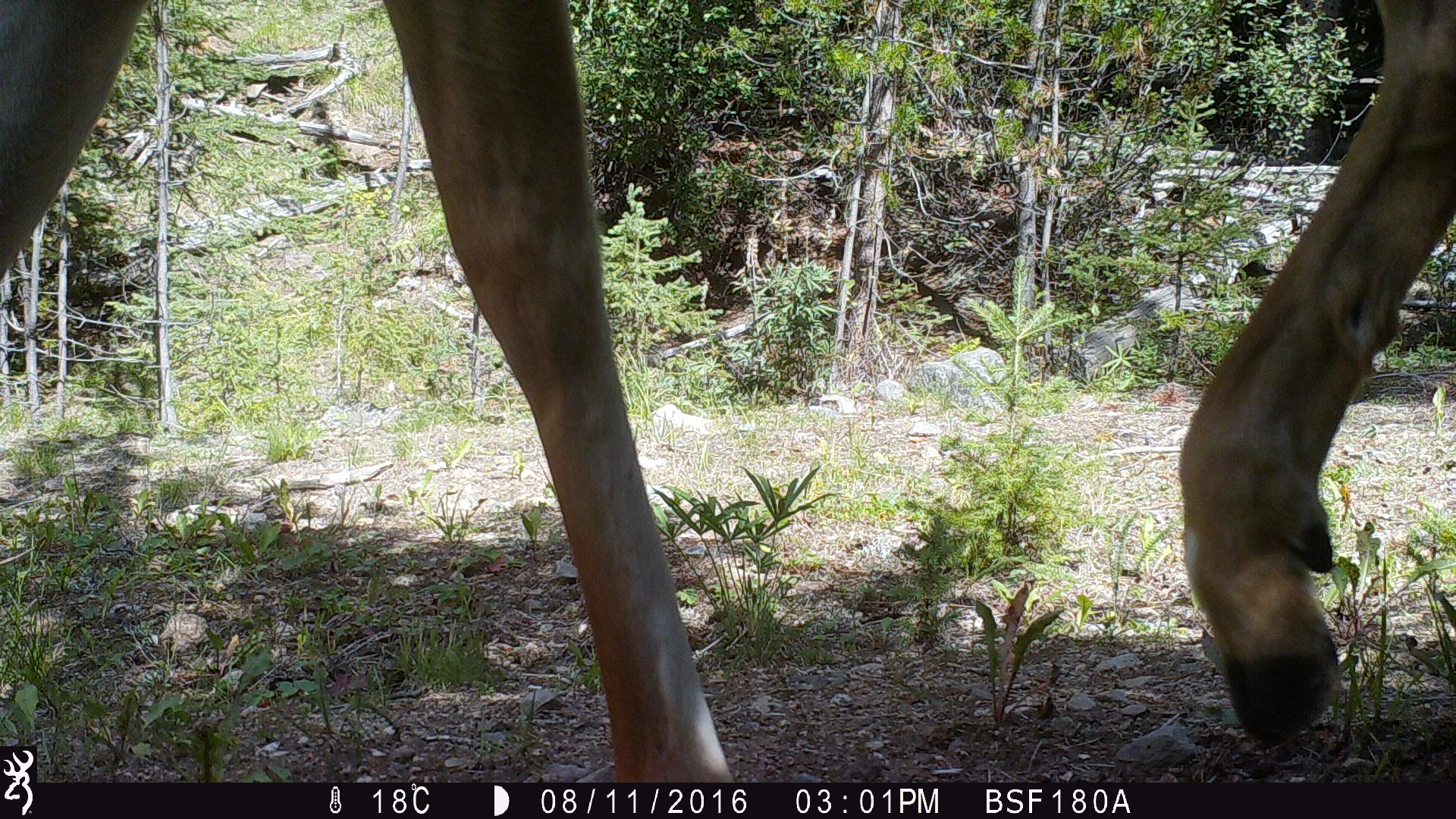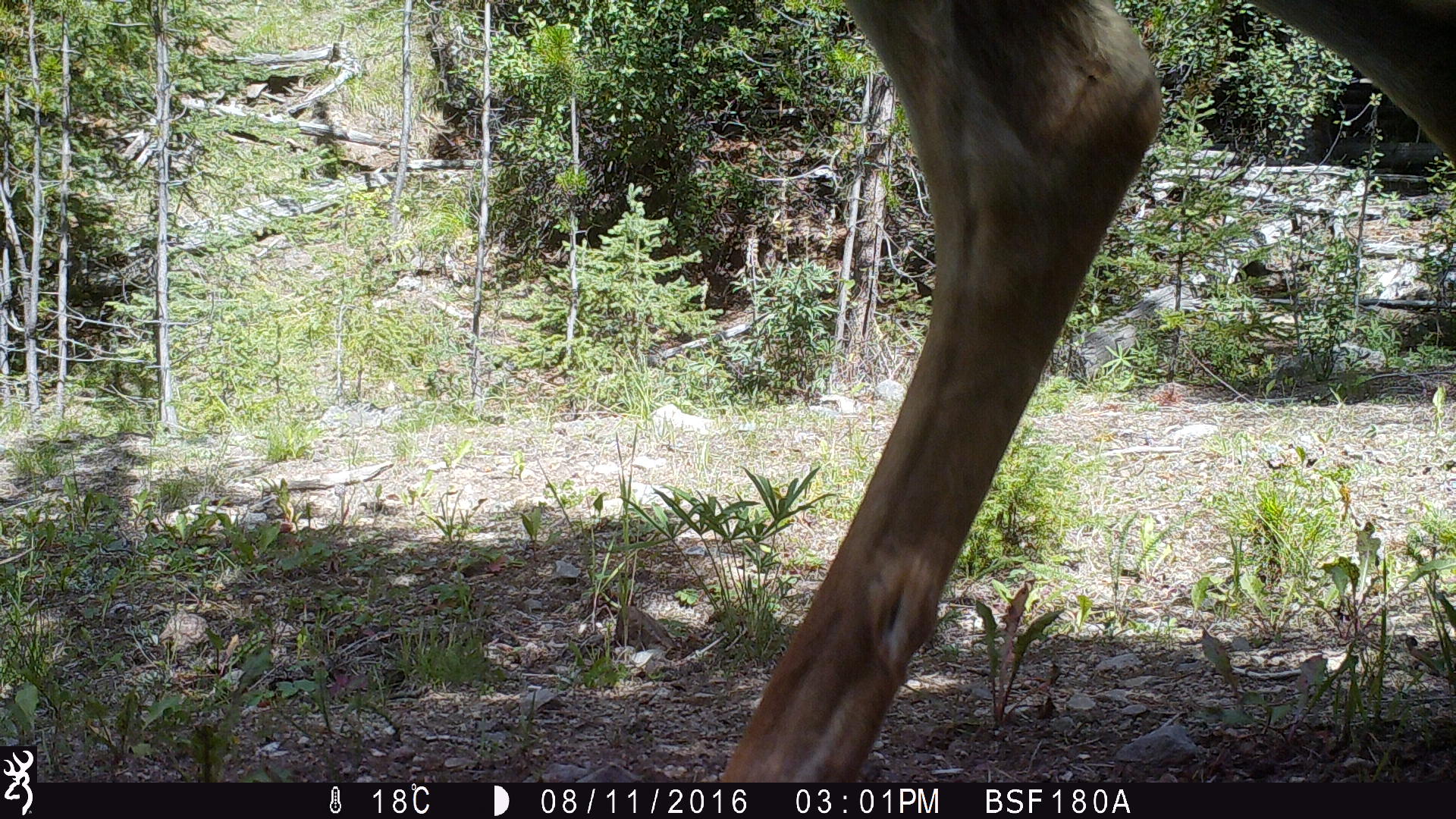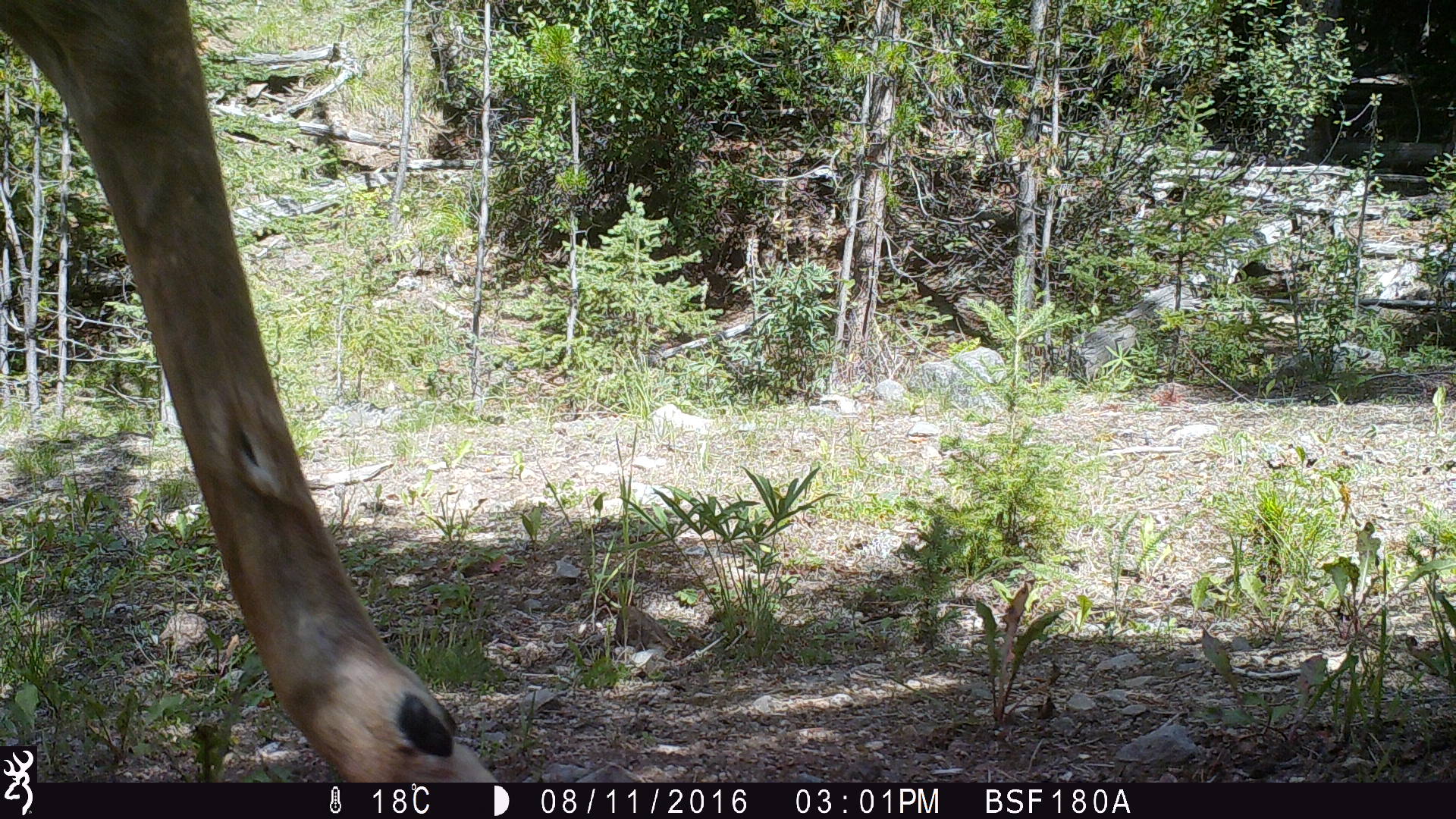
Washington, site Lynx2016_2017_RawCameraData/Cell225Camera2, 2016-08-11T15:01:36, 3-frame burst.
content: unidentified animal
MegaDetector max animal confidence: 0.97